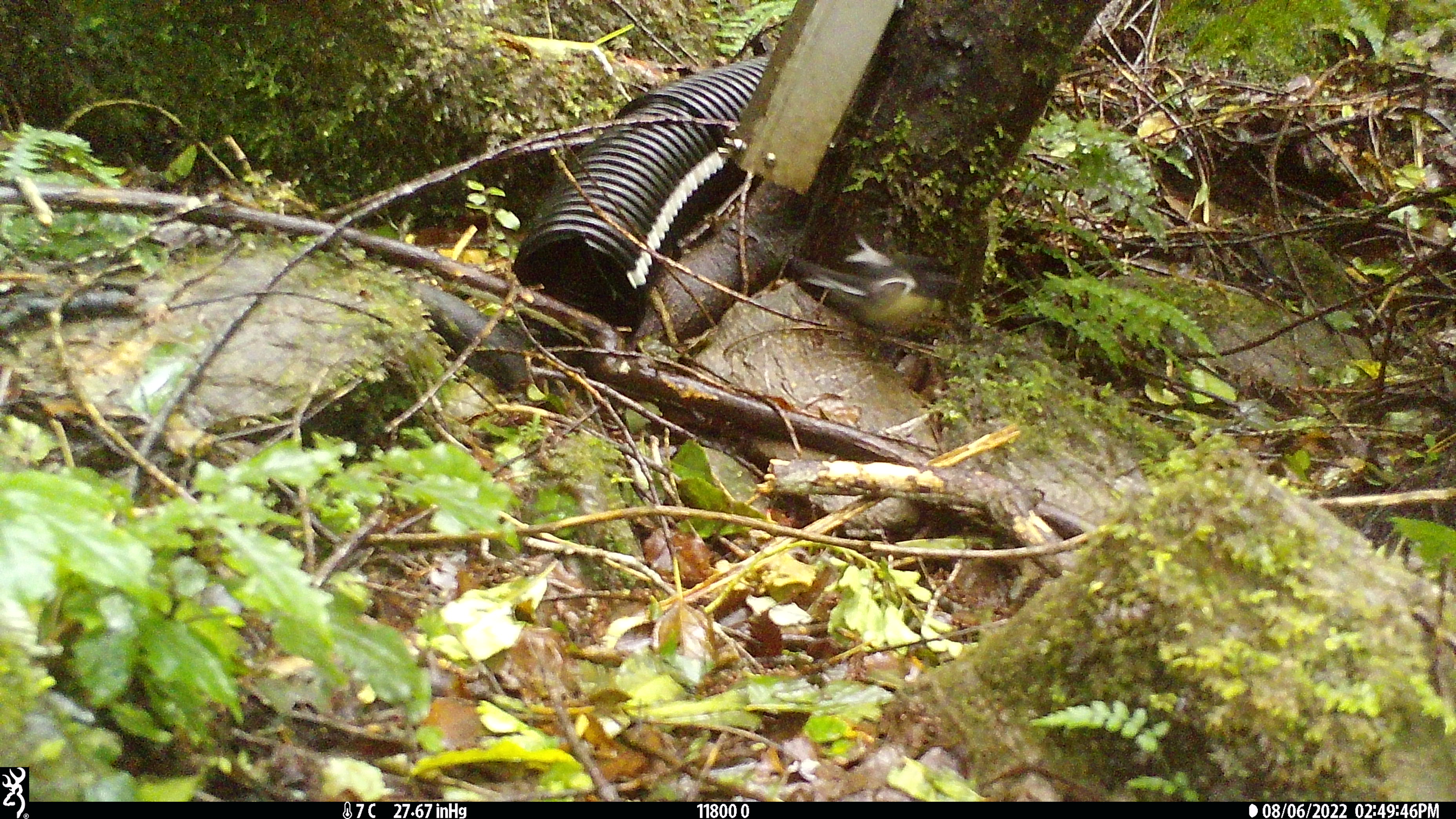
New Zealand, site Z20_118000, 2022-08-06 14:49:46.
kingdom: Animalia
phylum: Chordata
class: Aves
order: Passeriformes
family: Petroicidae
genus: Petroica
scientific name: Petroica macrocephala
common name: tomtit